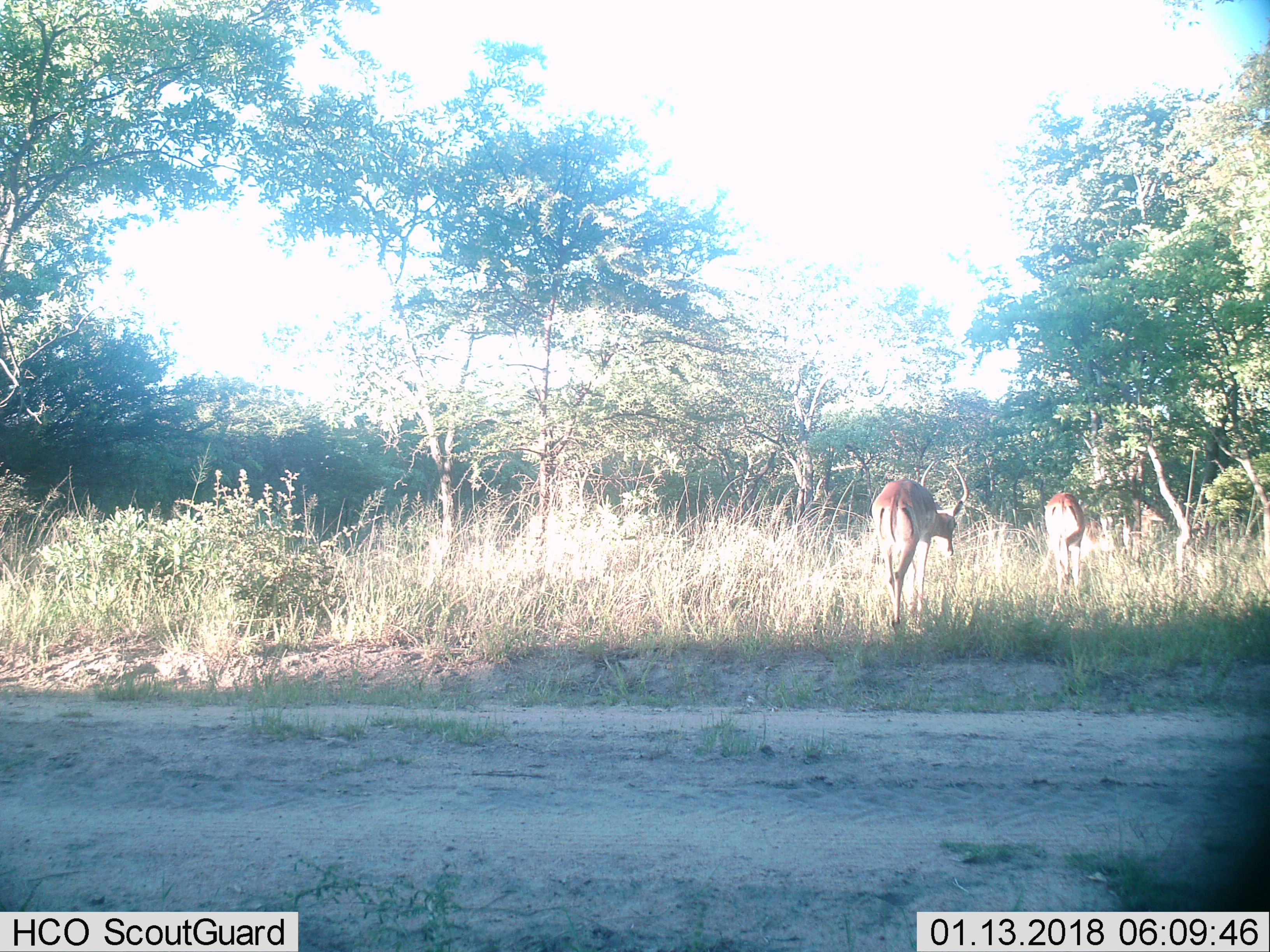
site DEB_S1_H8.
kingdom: Animalia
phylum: Chordata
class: Mammalia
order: Artiodactyla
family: Bovidae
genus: Aepyceros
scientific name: Aepyceros melampus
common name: impala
Impala (Aepyceros melampus), count 2. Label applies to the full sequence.